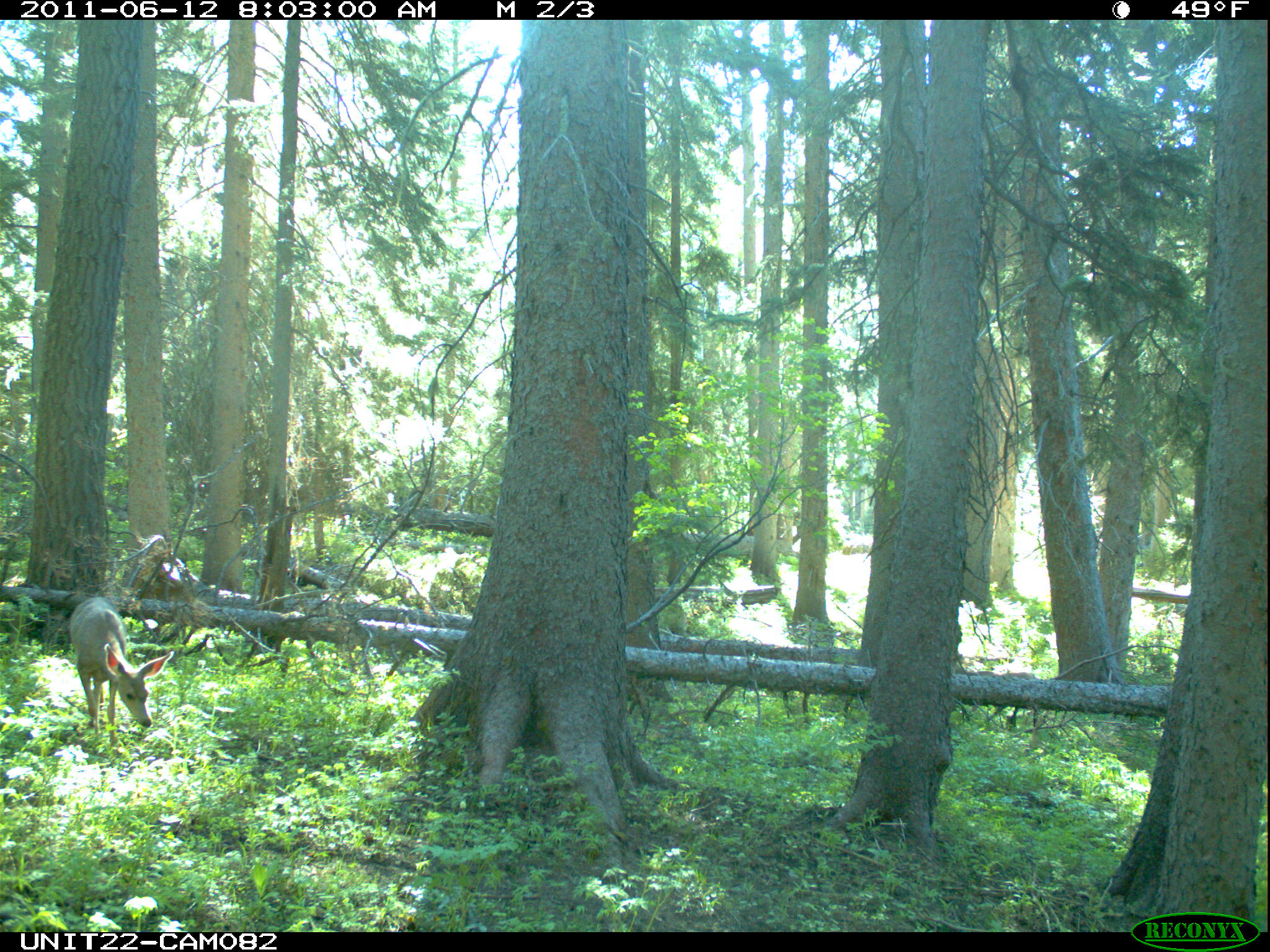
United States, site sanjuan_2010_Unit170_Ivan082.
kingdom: Animalia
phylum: Chordata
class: Mammalia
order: Artiodactyla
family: Cervidae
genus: Odocoileus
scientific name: Odocoileus hemionus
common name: mule deer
Odocoileus hemionus (mule deer).